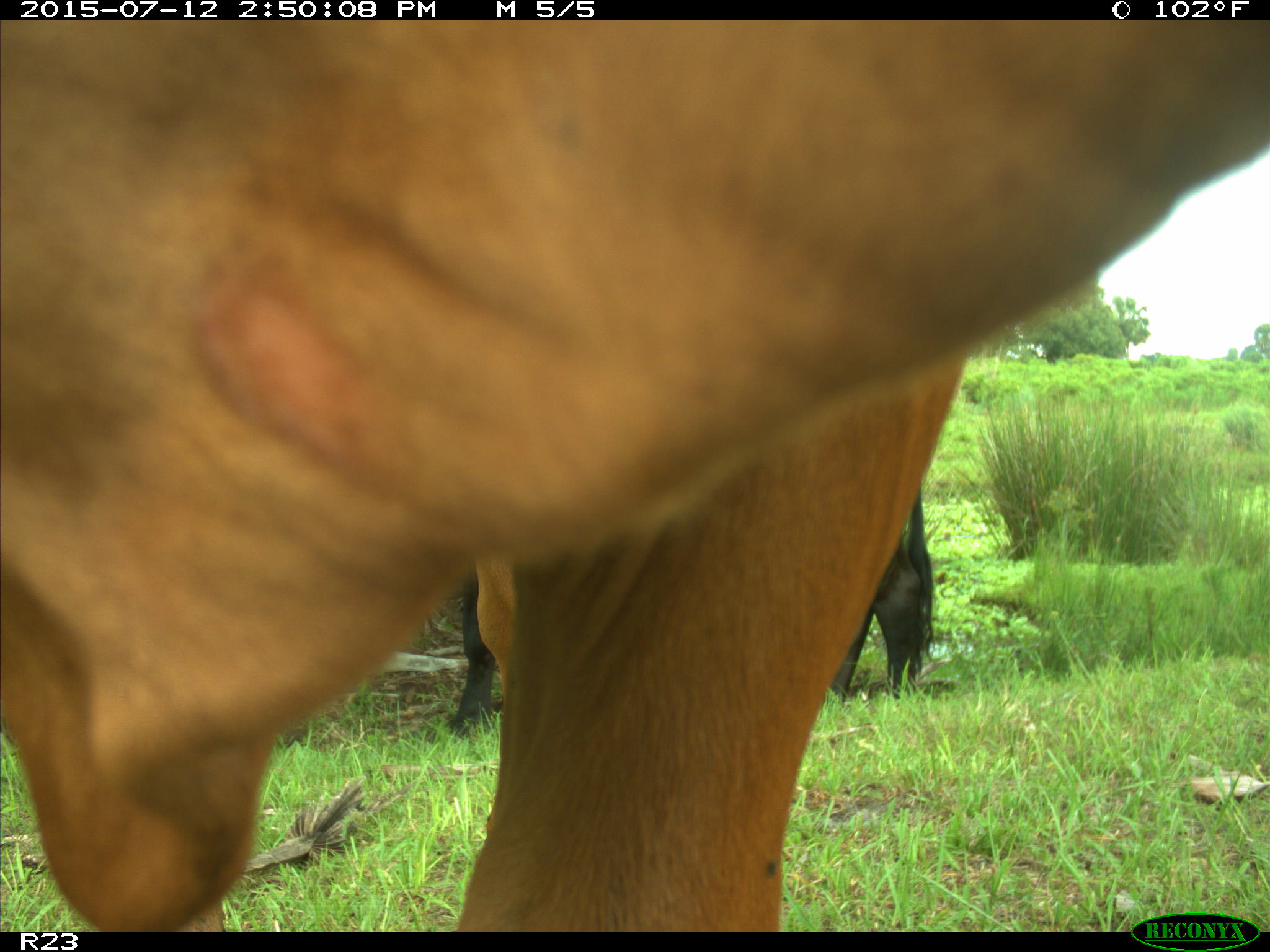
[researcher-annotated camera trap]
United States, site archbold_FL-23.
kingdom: Animalia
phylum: Chordata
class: Mammalia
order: Artiodactyla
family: Bovidae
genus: Bos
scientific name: Bos taurus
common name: domestic cow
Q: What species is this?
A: Bos taurus (domestic cow).